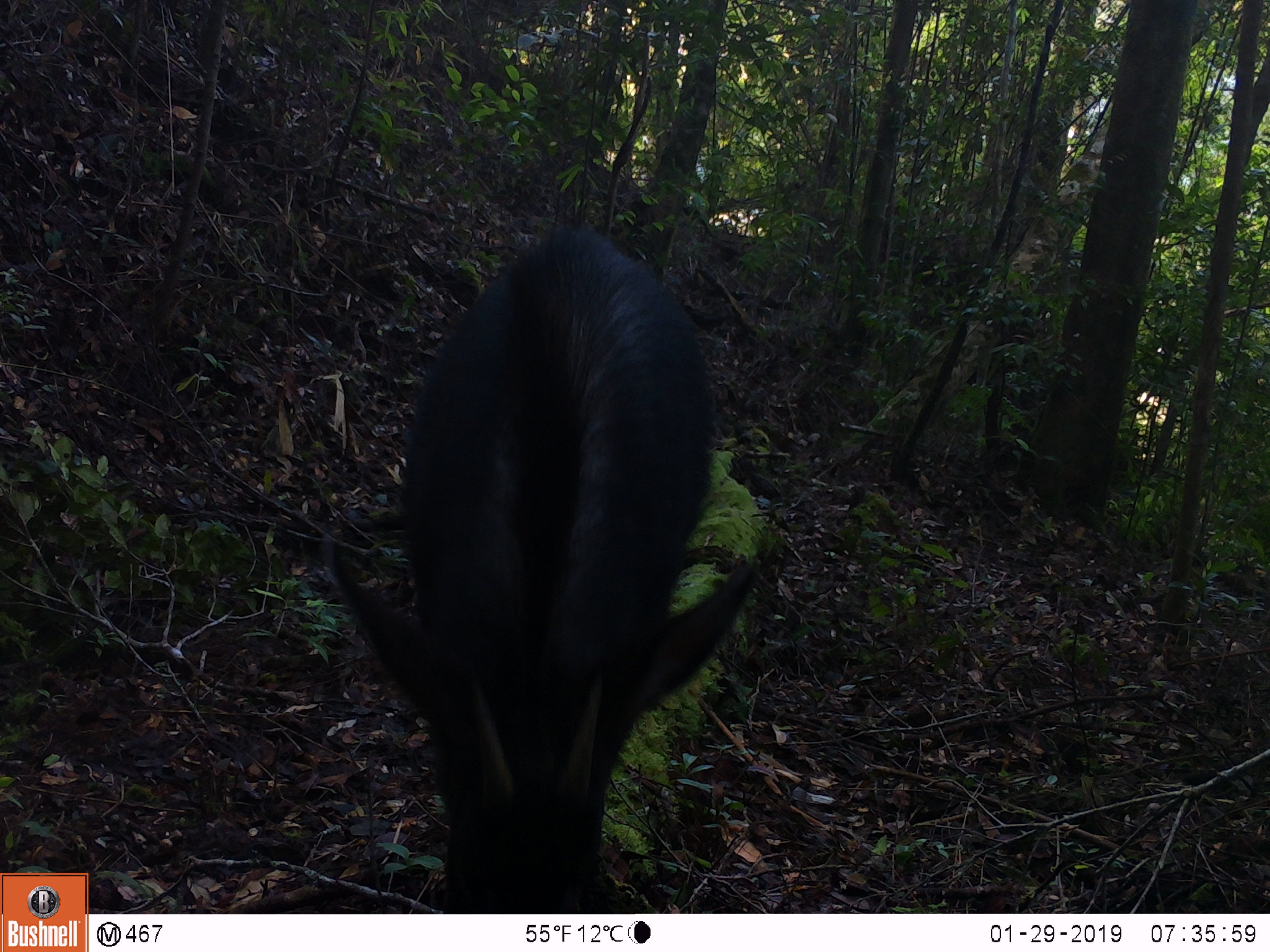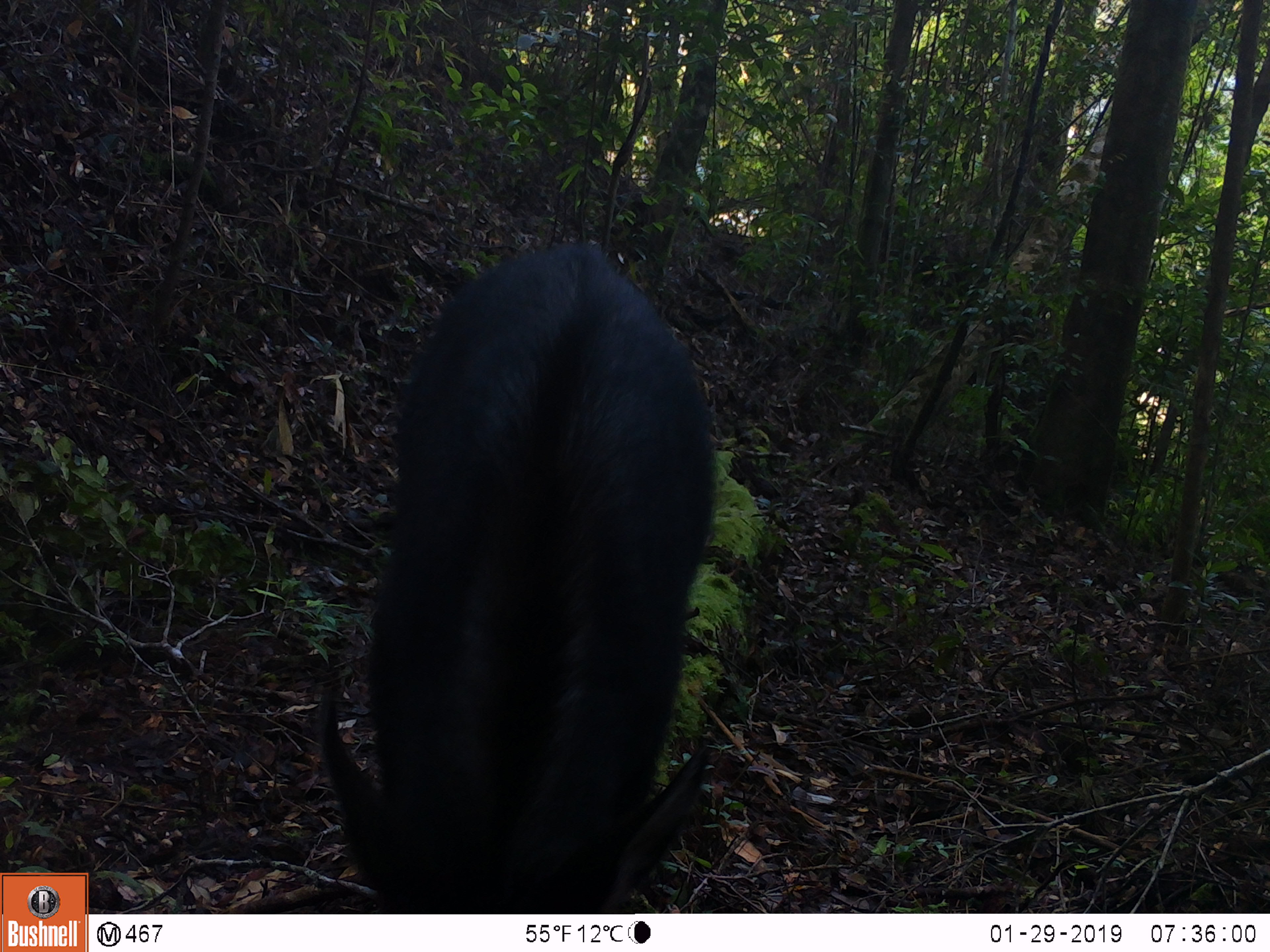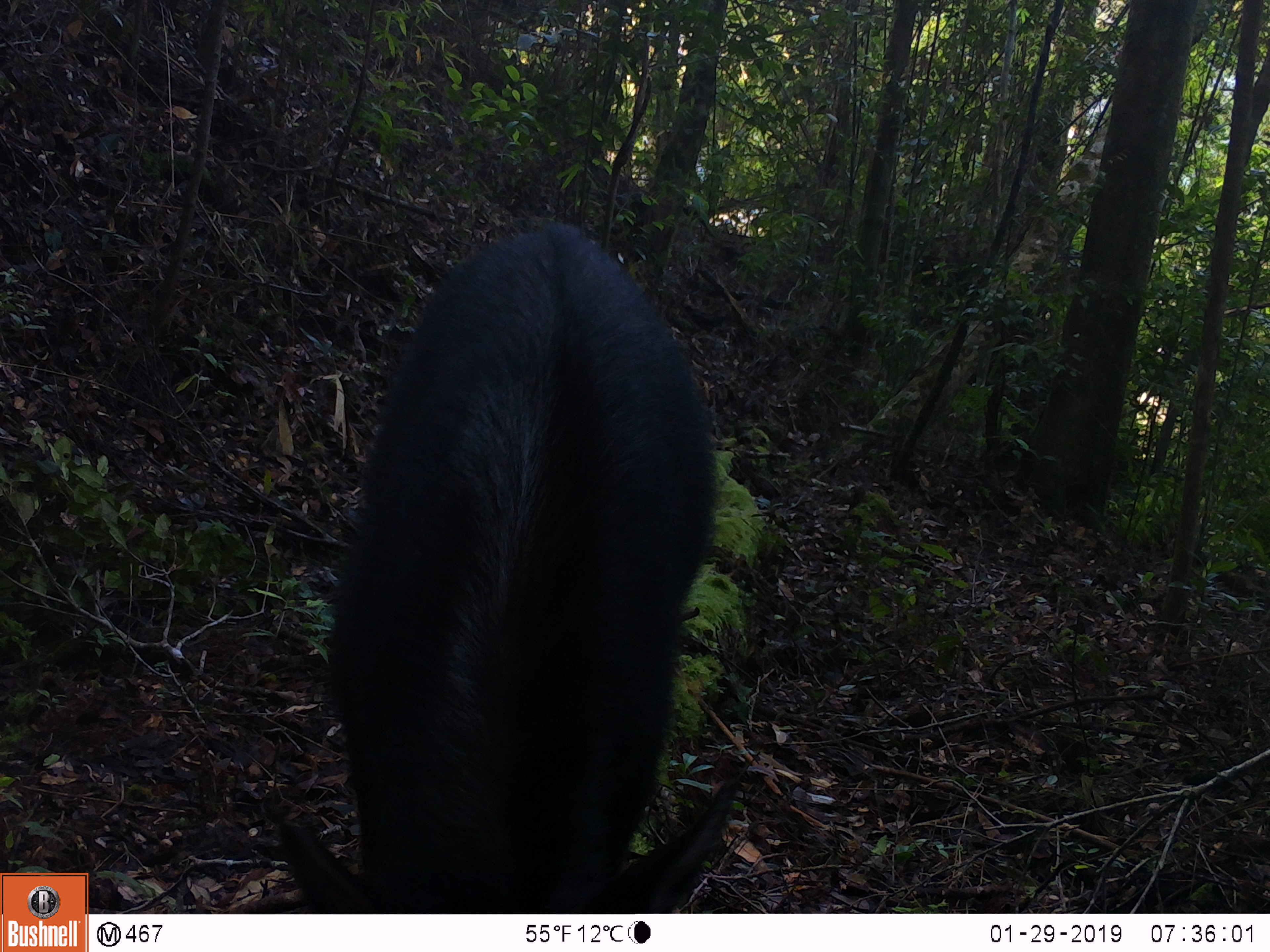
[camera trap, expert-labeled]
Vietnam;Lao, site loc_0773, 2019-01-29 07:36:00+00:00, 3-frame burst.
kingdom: Animalia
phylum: Chordata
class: Mammalia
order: Artiodactyla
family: Bovidae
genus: Capricornis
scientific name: Capricornis sumatraensis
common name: chinese serow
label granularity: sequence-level